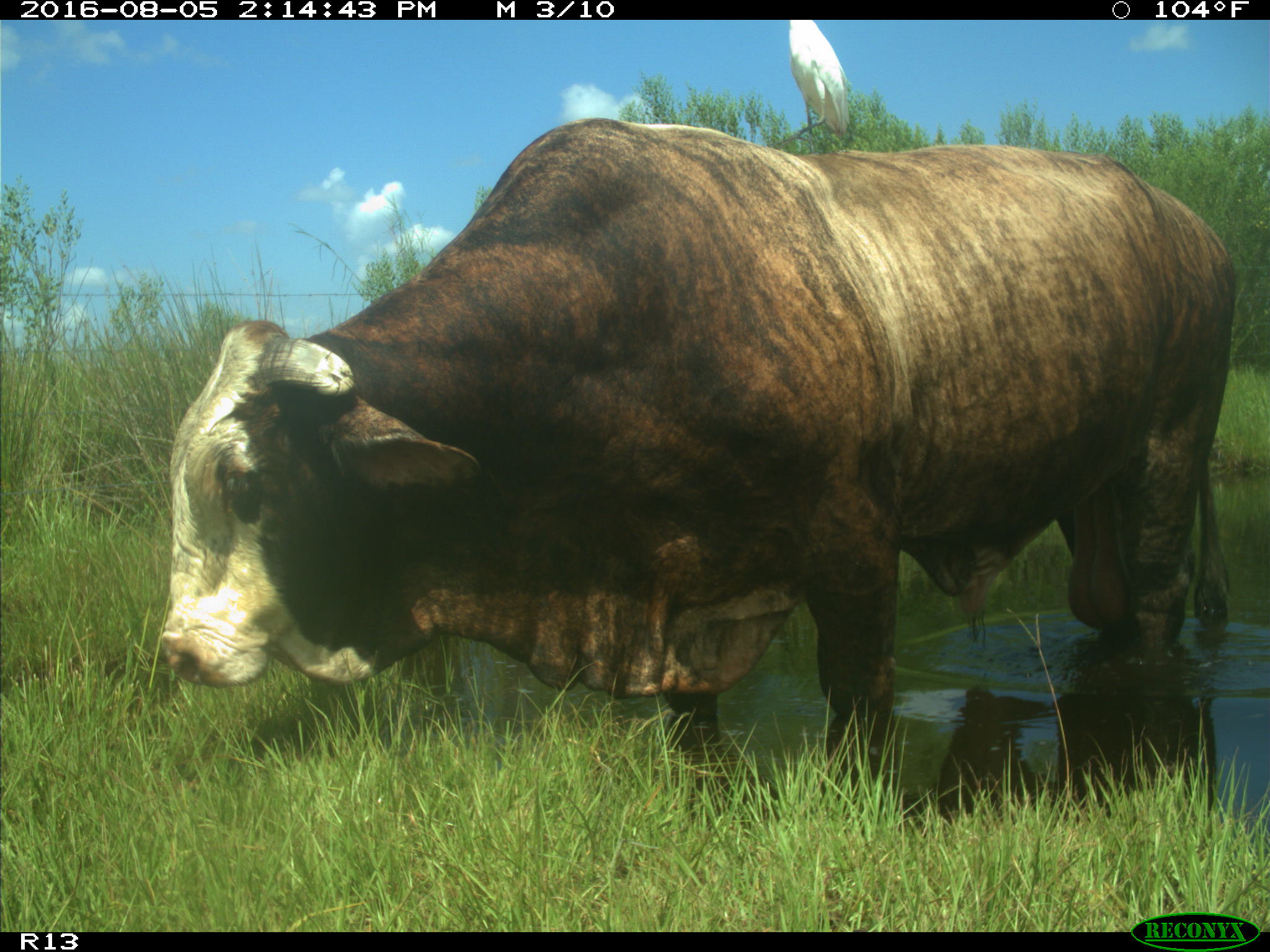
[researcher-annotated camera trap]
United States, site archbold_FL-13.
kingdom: Animalia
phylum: Chordata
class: Mammalia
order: Artiodactyla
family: Bovidae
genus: Bos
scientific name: Bos taurus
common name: domestic cow